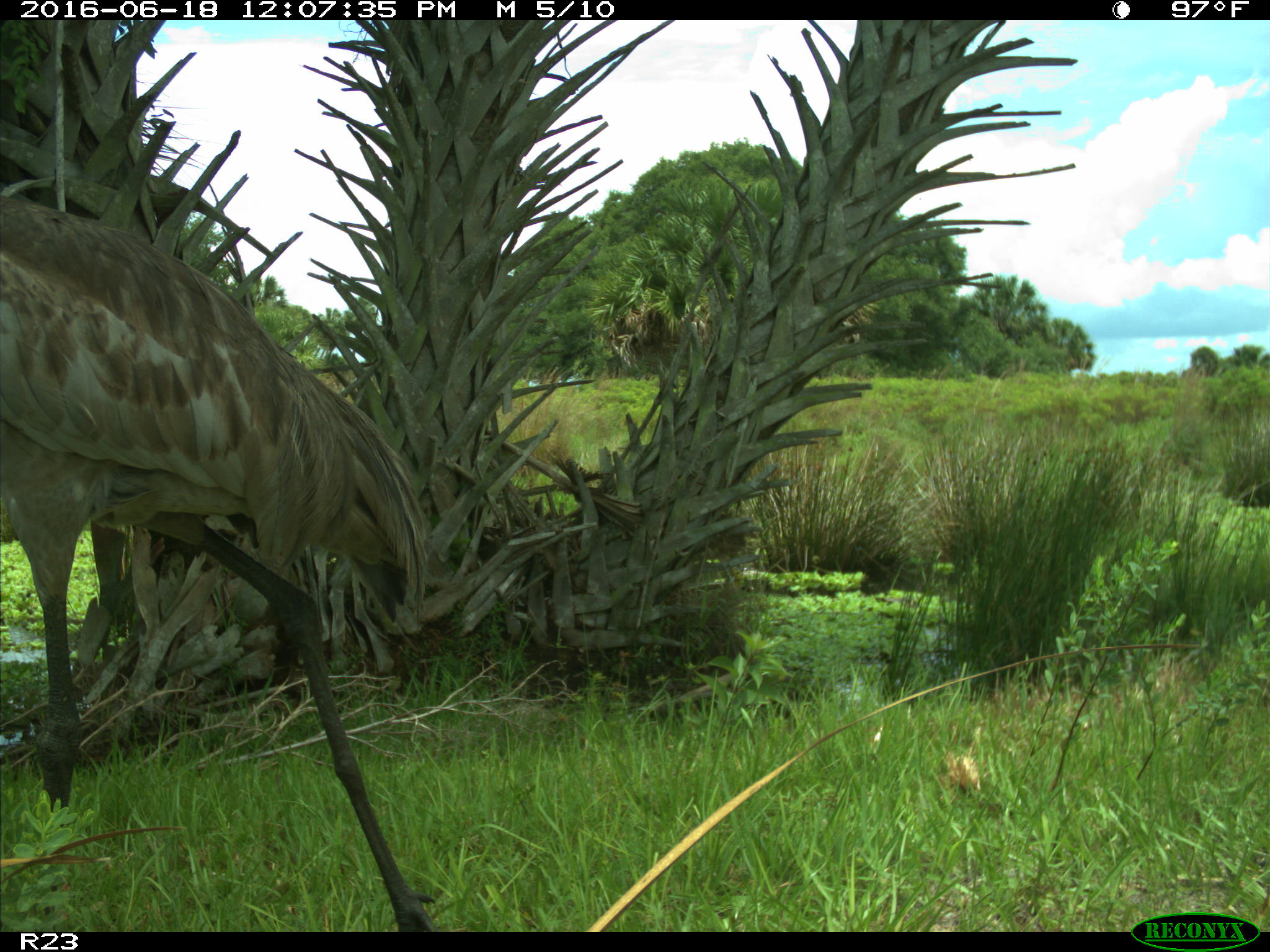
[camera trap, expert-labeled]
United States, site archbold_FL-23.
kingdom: Animalia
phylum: Chordata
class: Aves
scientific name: Aves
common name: birds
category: unidentified bird